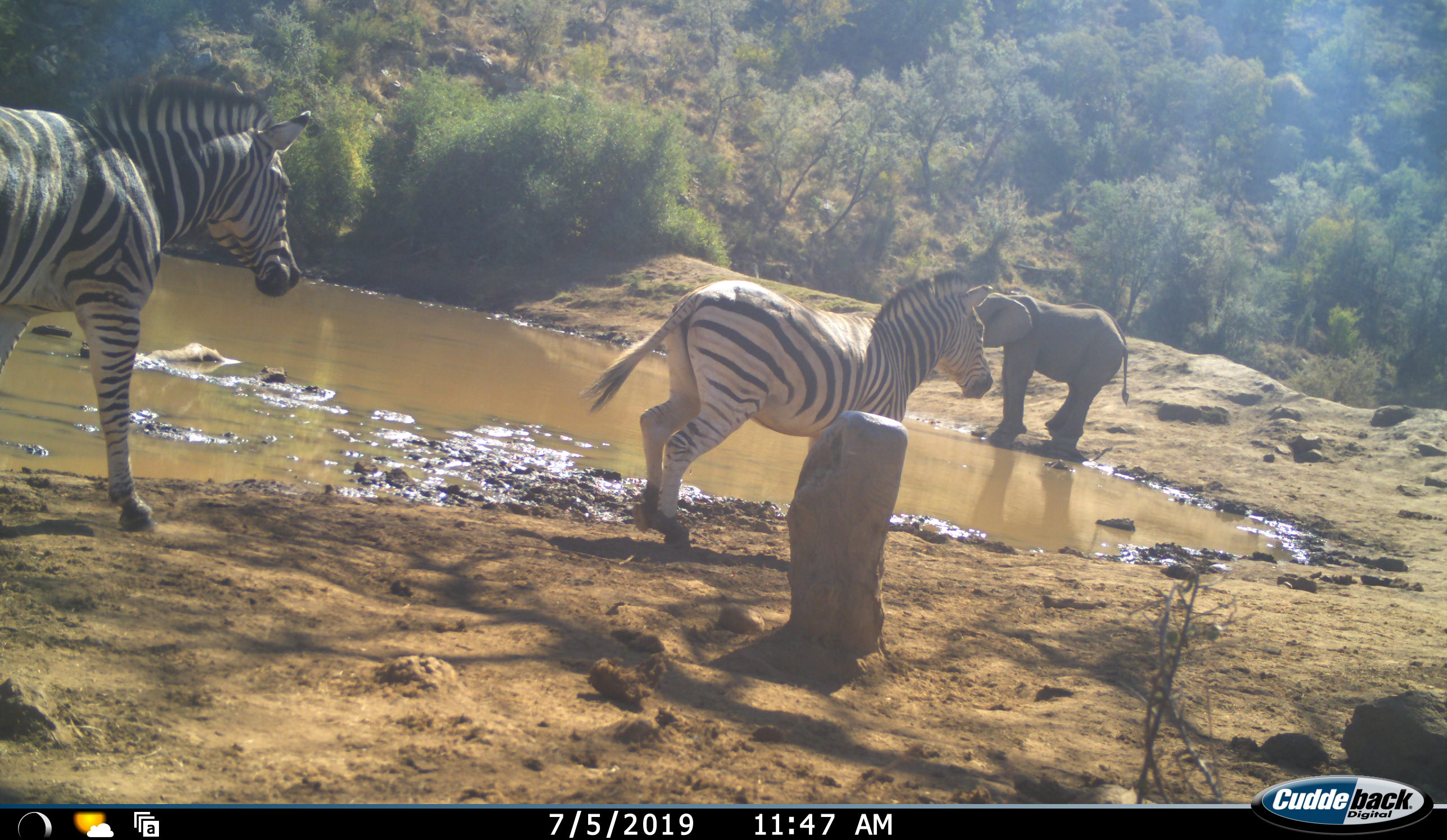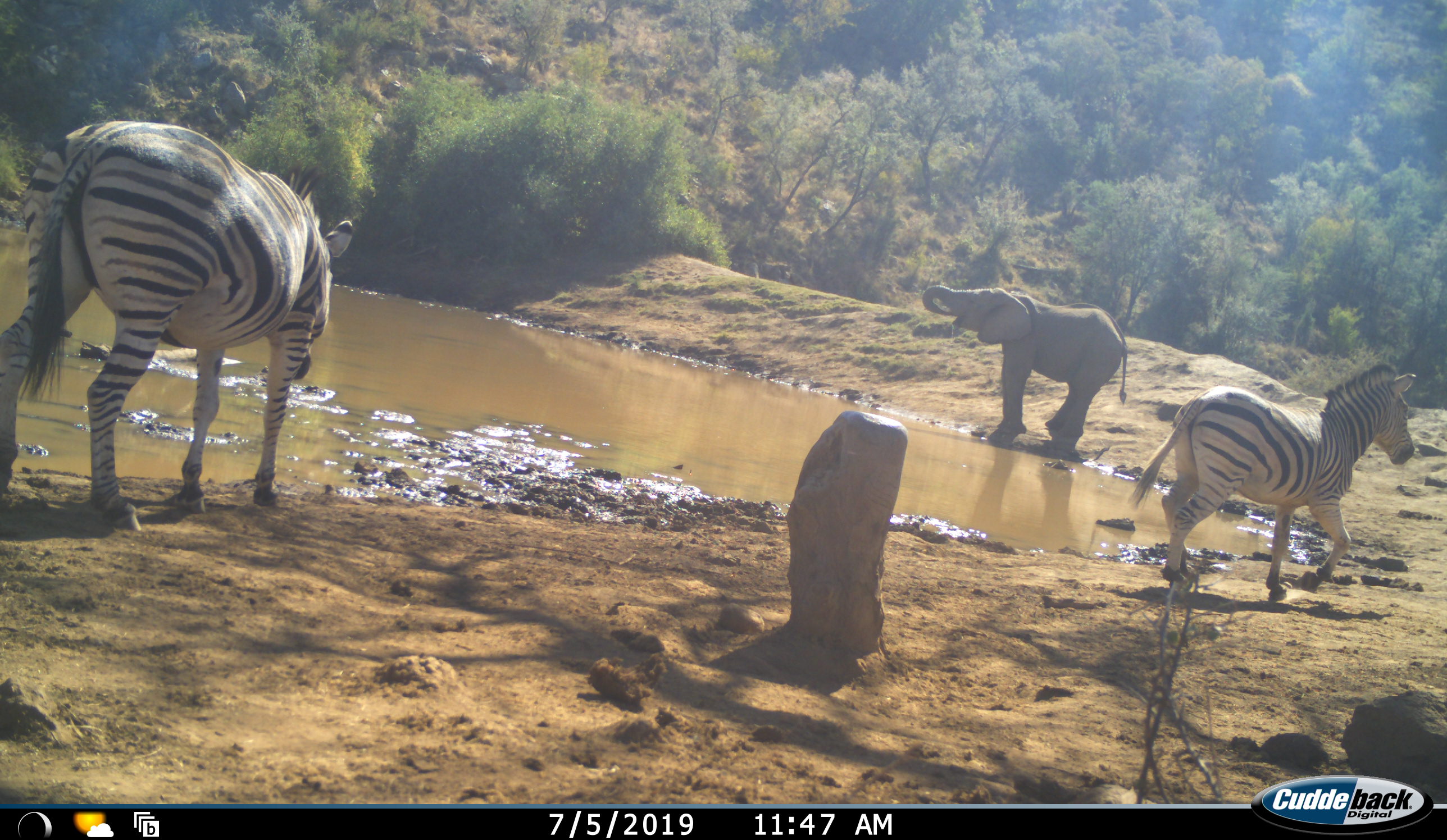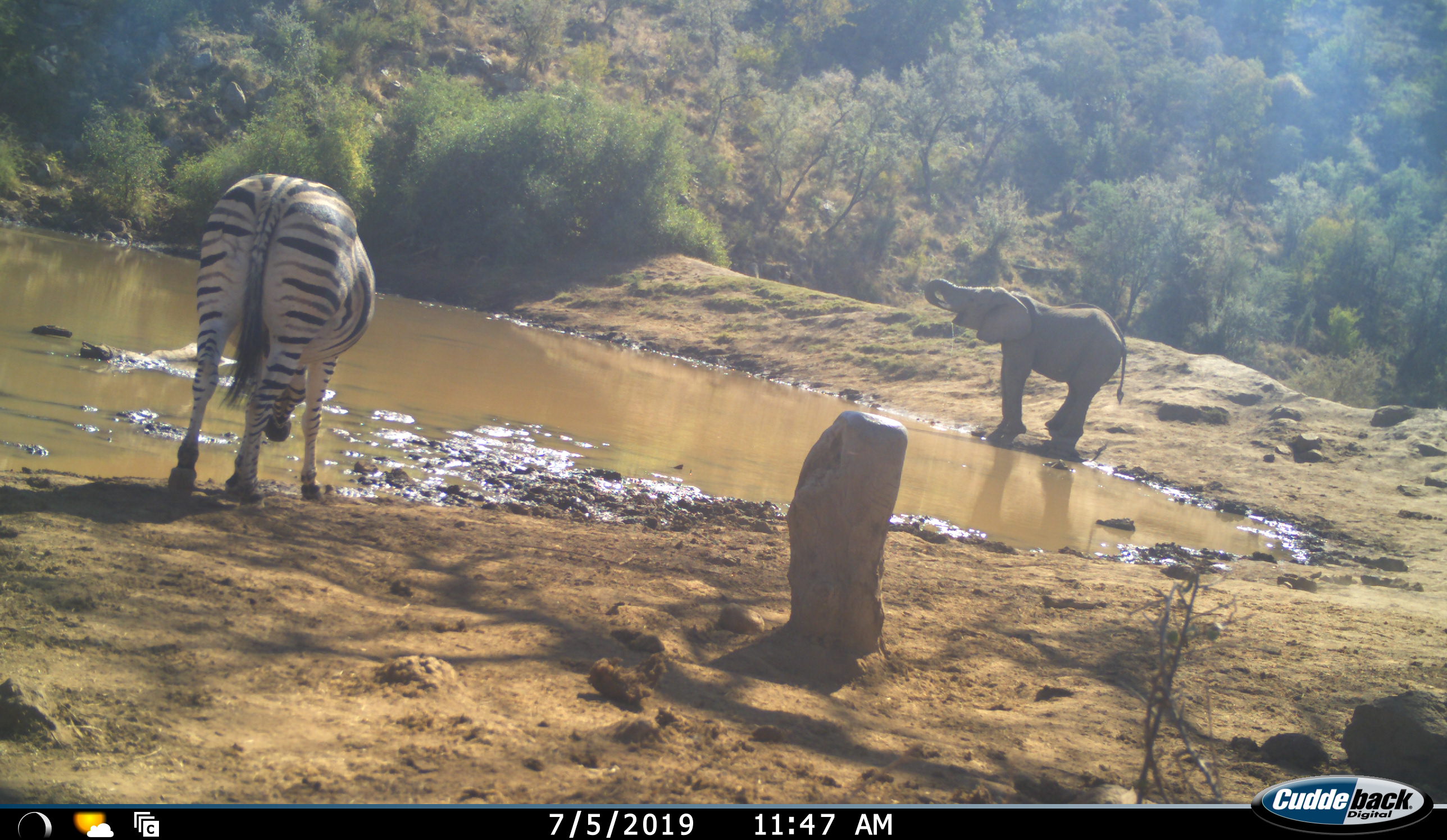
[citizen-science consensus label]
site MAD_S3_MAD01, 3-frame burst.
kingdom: Animalia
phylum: Chordata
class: Mammalia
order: Proboscidea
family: Elephantidae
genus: Loxodonta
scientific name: Loxodonta africana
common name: african bush elephant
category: elephant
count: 1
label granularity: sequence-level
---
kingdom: Animalia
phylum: Chordata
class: Mammalia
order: Perissodactyla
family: Equidae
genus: Equus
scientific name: Equus quagga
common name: plains zebra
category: zebraplains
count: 2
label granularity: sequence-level